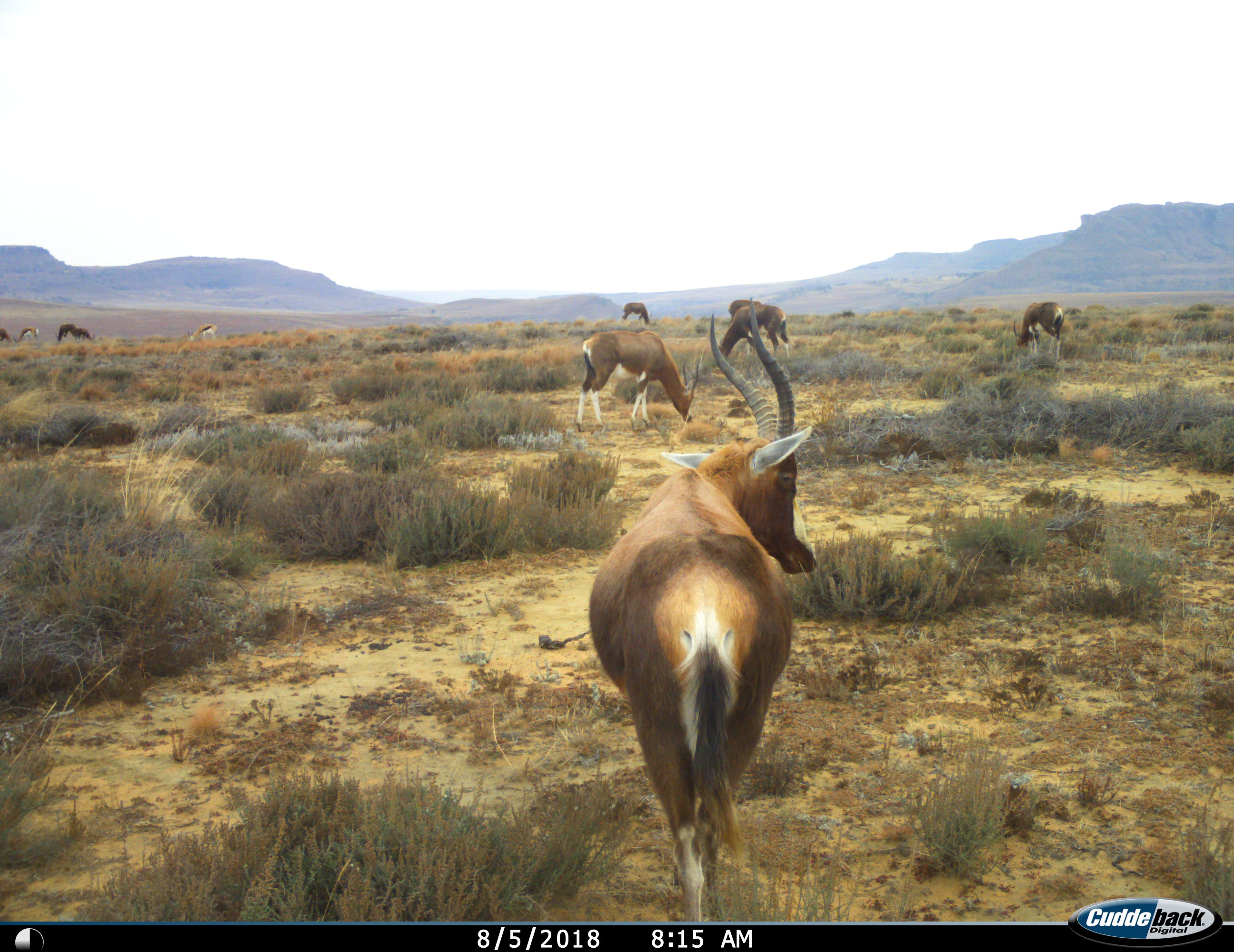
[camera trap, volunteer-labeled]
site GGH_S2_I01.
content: unidentified animal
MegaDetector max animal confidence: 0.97